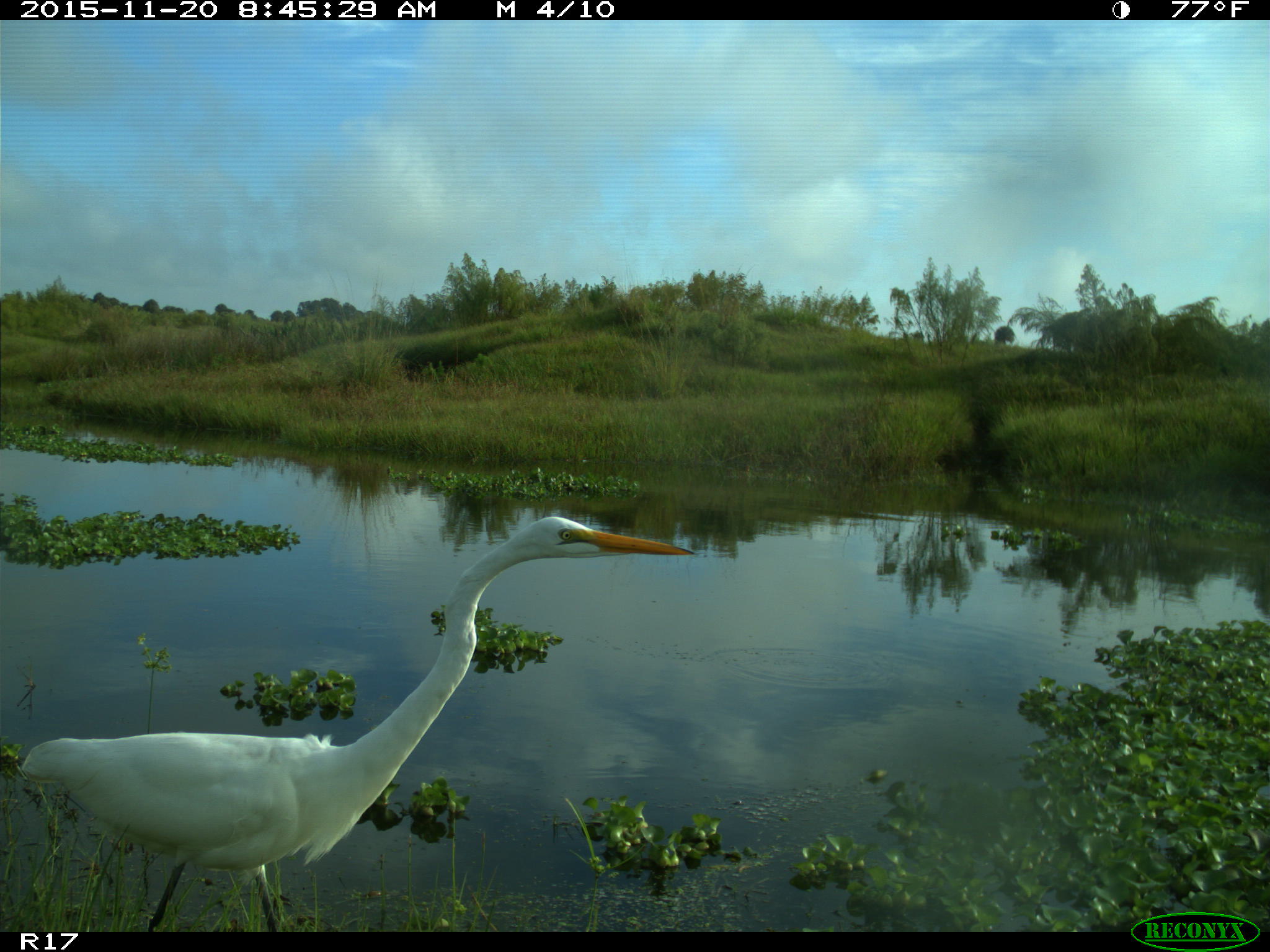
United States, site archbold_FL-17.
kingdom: Animalia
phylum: Chordata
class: Aves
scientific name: Aves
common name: birds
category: unidentified bird